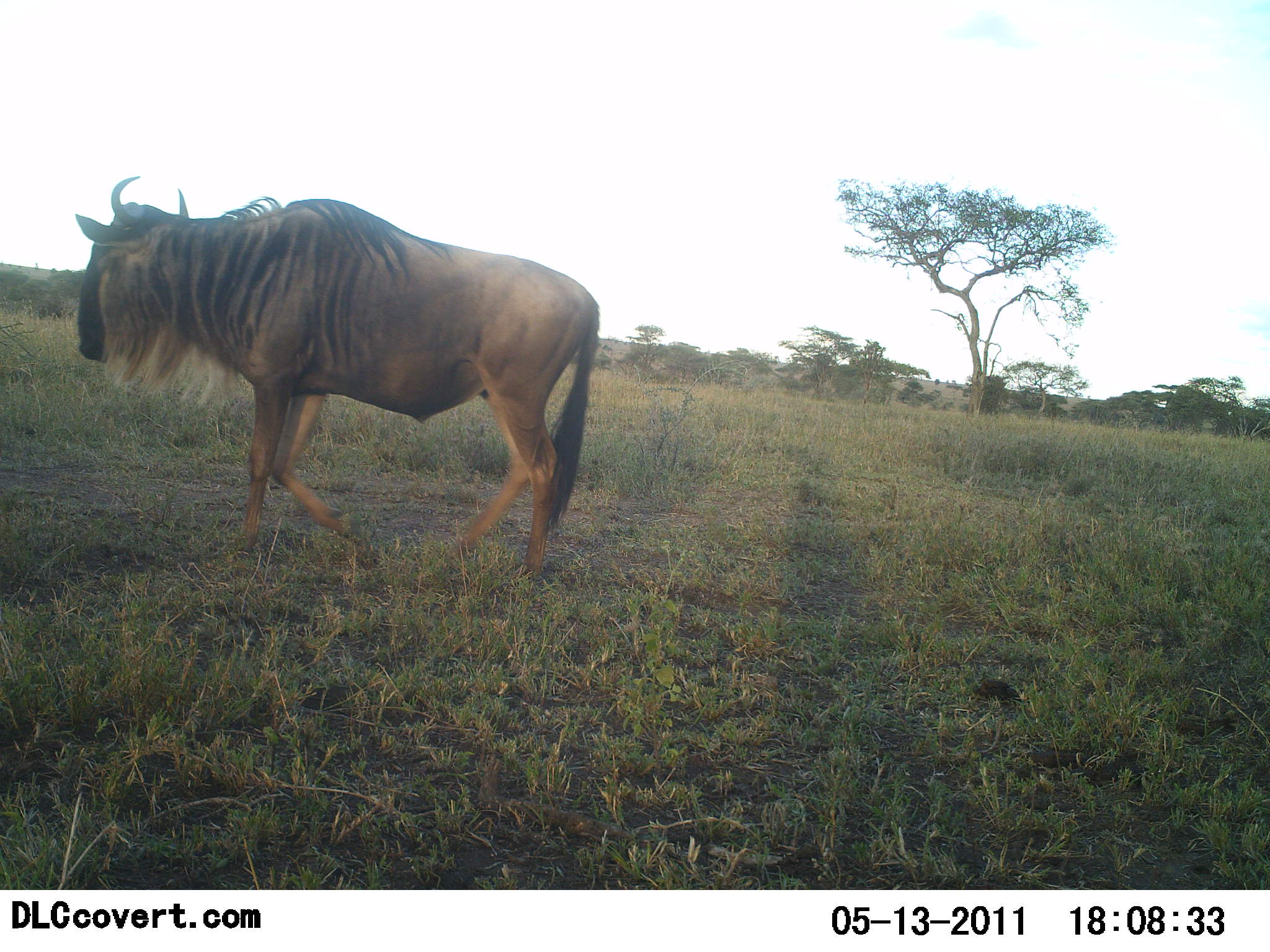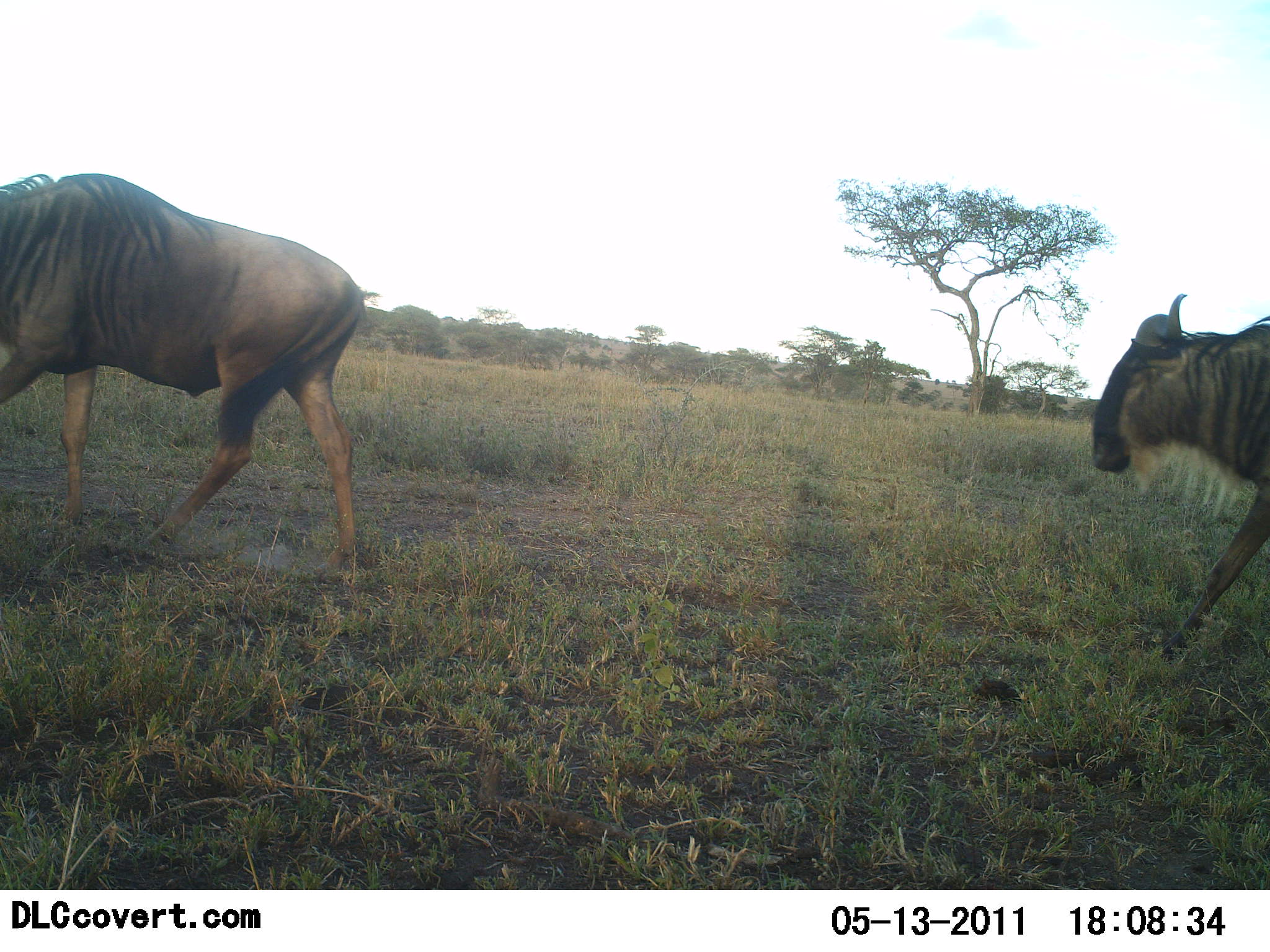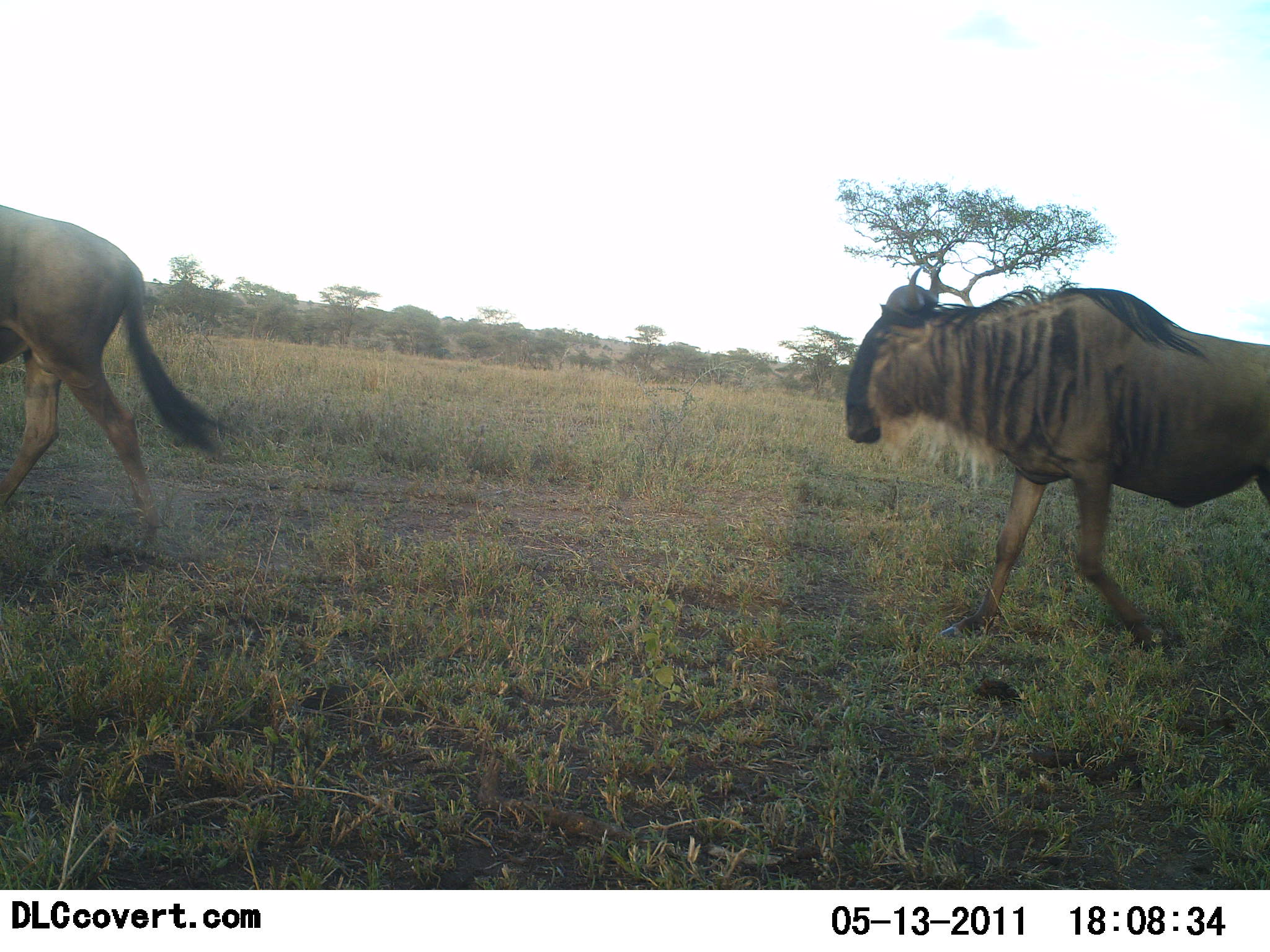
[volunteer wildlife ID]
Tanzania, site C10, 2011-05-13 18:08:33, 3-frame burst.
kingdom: Animalia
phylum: Chordata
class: Mammalia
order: Artiodactyla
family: Bovidae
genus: Connochaetes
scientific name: Connochaetes taurinus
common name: blue wildebeest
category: wildebeest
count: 2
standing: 0%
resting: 0%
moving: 100%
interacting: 0%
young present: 0%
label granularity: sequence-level